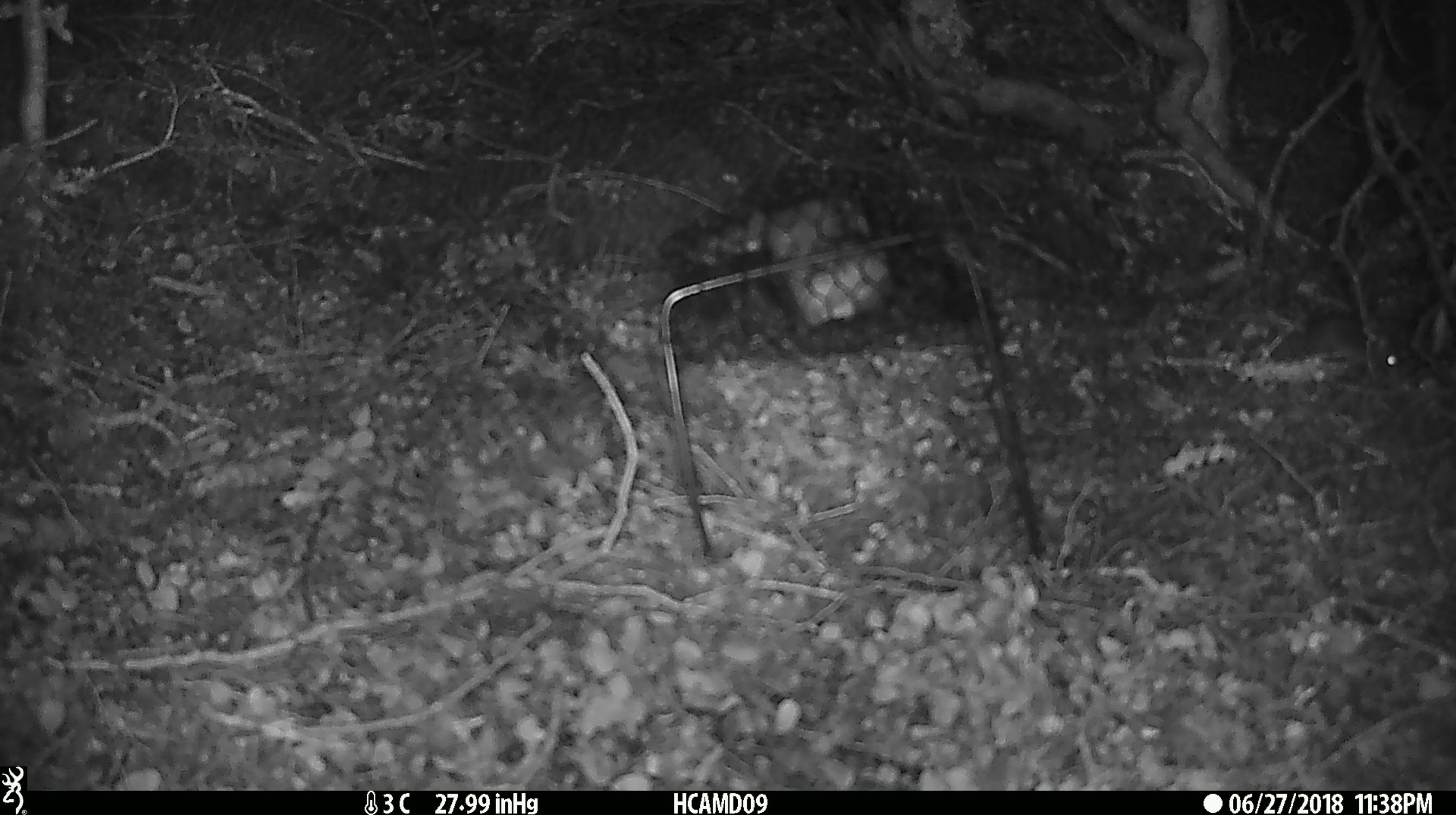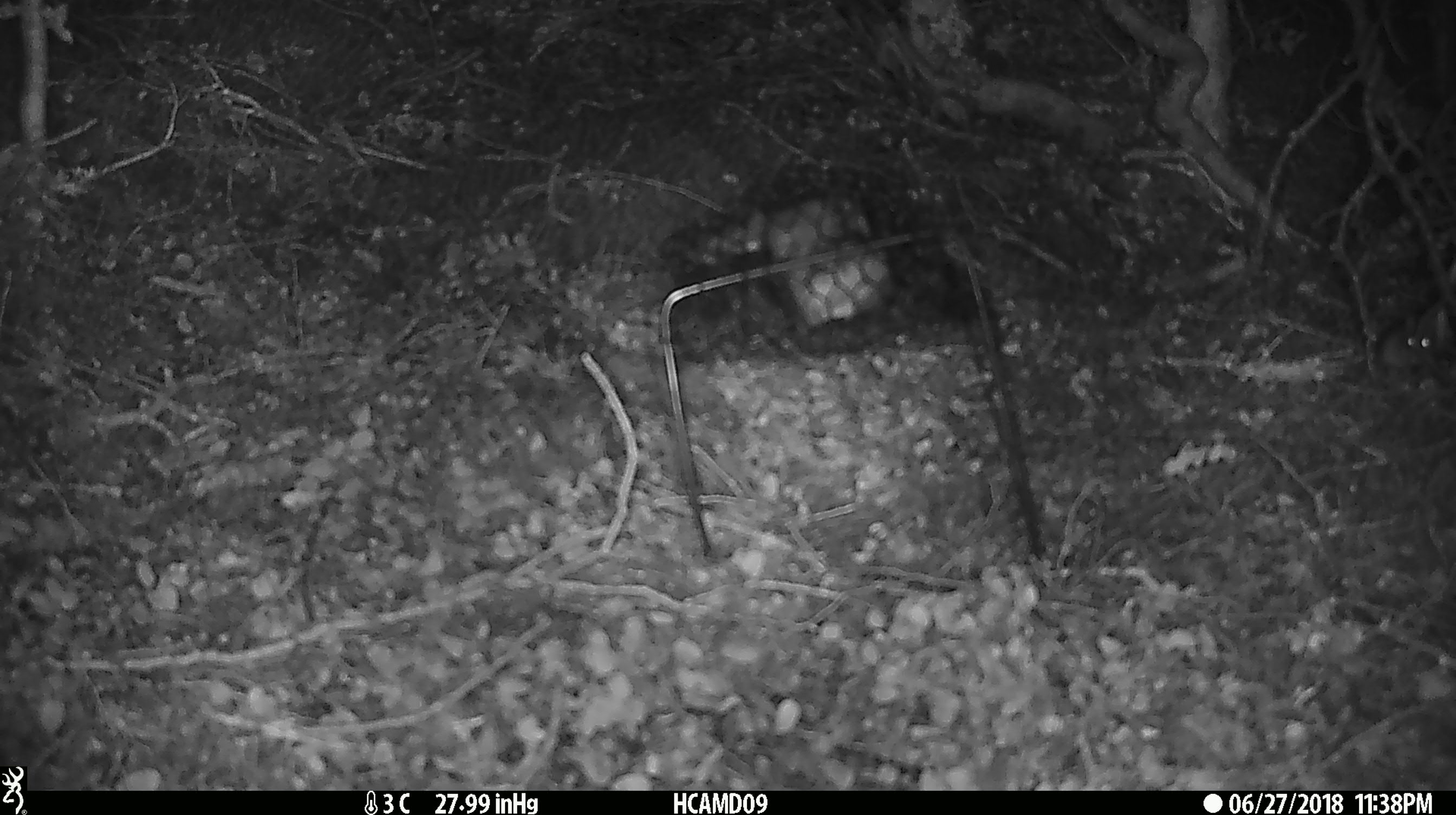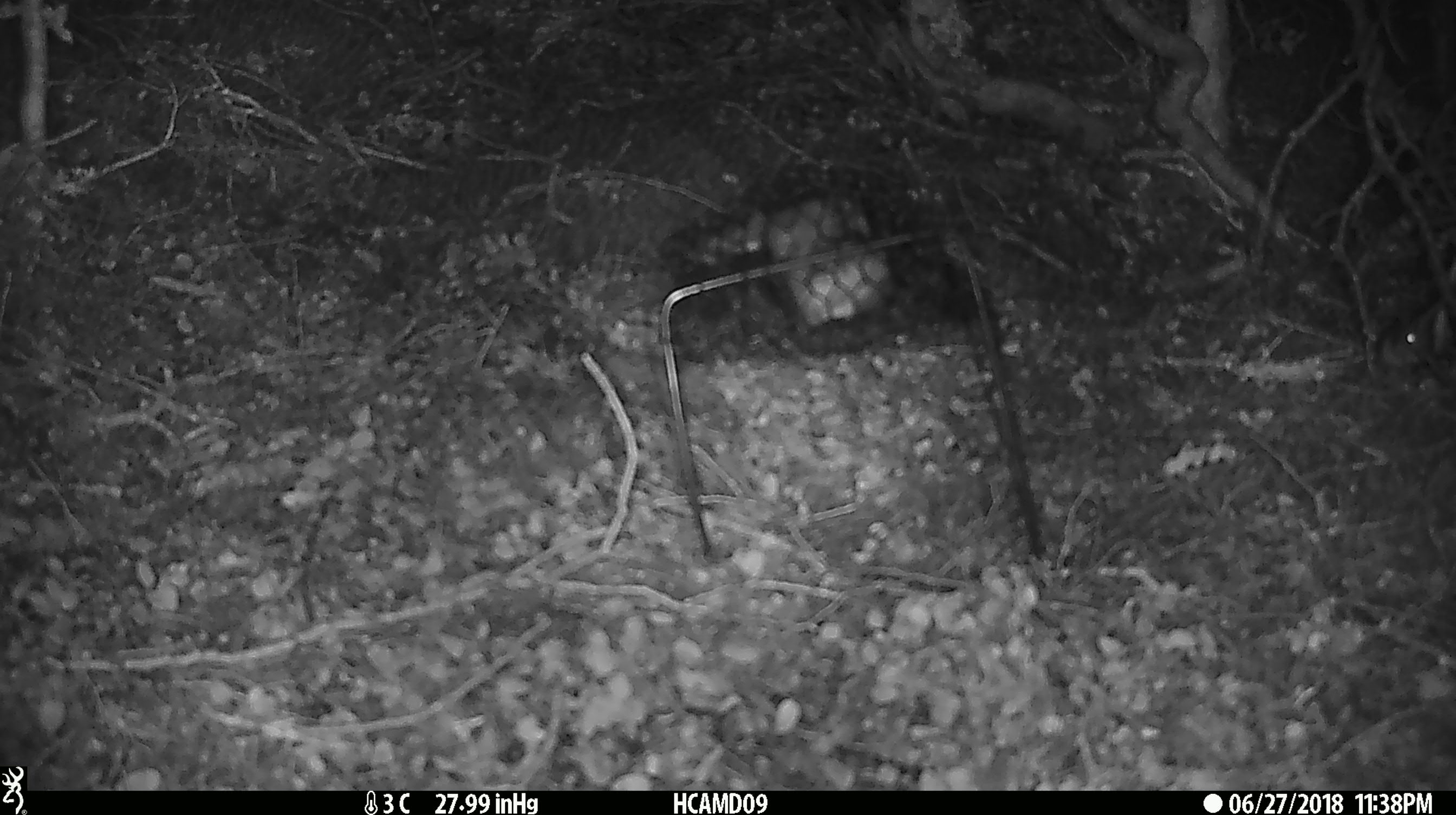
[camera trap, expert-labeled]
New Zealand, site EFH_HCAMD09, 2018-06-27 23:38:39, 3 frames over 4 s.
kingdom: Animalia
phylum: Chordata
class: Mammalia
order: Rodentia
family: Muridae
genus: Mus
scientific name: Mus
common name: mouse